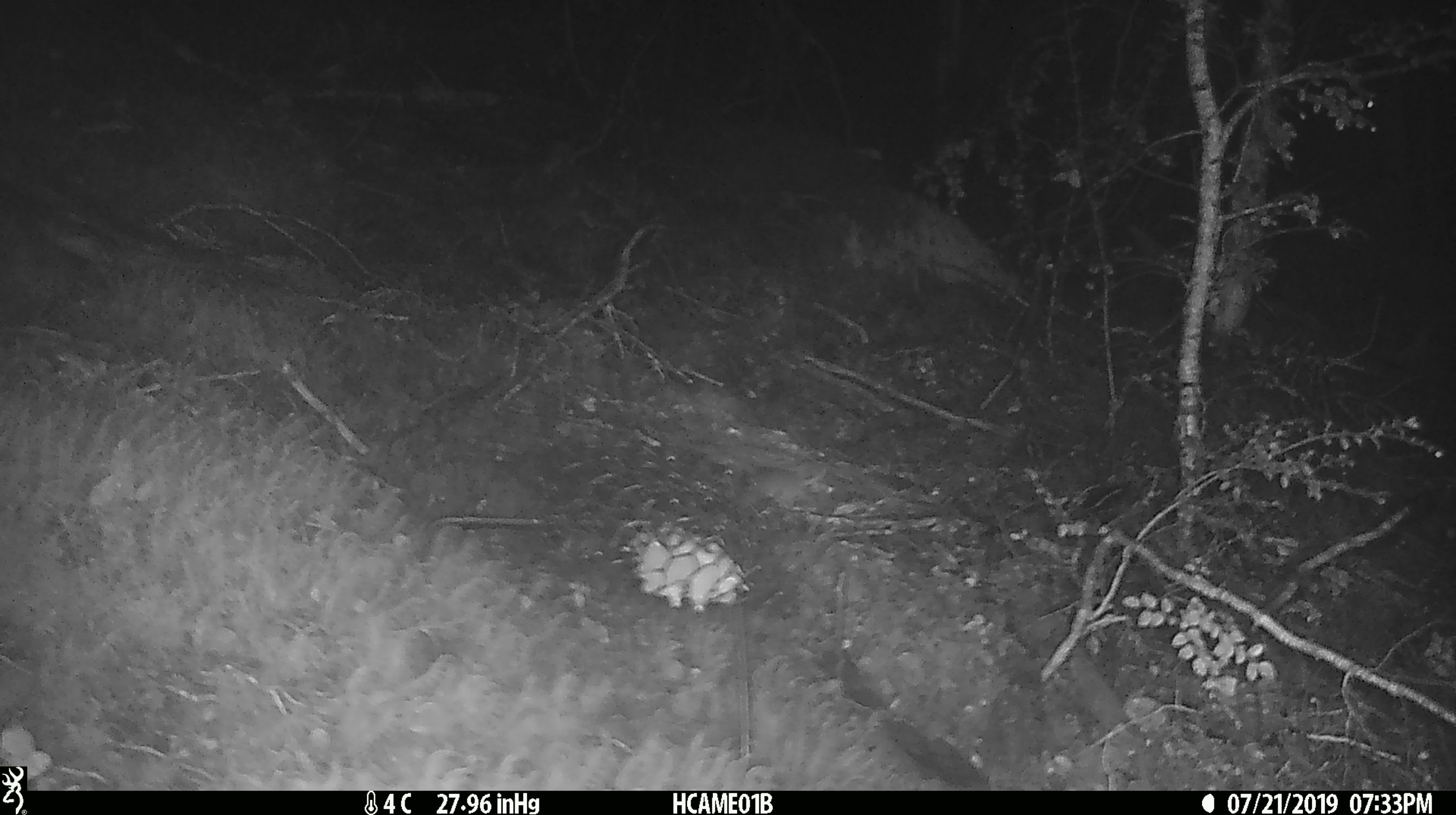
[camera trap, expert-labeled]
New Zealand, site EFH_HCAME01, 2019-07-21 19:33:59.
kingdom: Animalia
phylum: Chordata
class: Mammalia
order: Rodentia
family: Muridae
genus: Mus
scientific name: Mus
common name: mouse